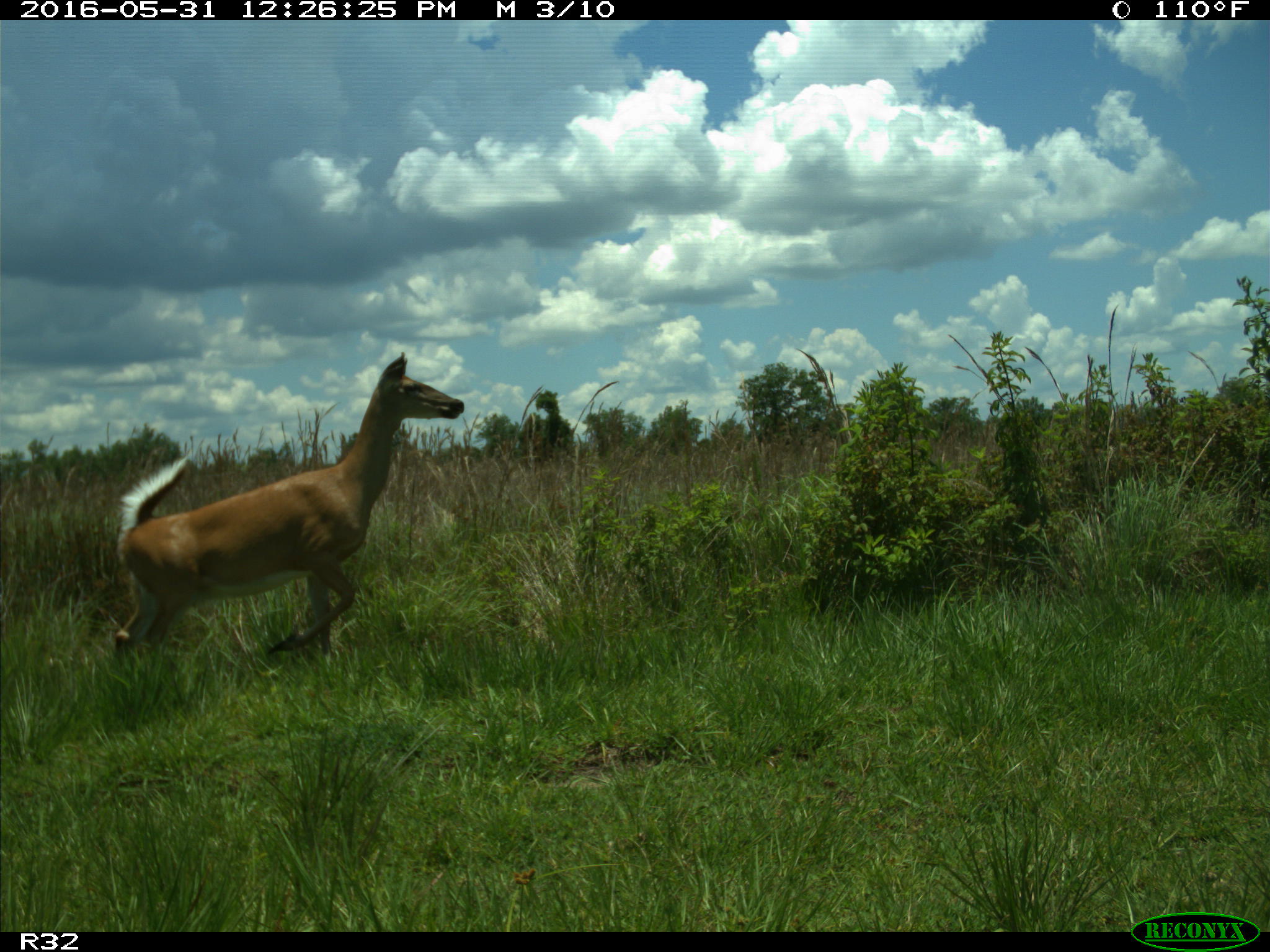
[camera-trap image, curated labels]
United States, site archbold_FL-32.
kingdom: Animalia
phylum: Chordata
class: Mammalia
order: Artiodactyla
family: Cervidae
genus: Odocoileus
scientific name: Odocoileus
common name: deer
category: unidentified deer